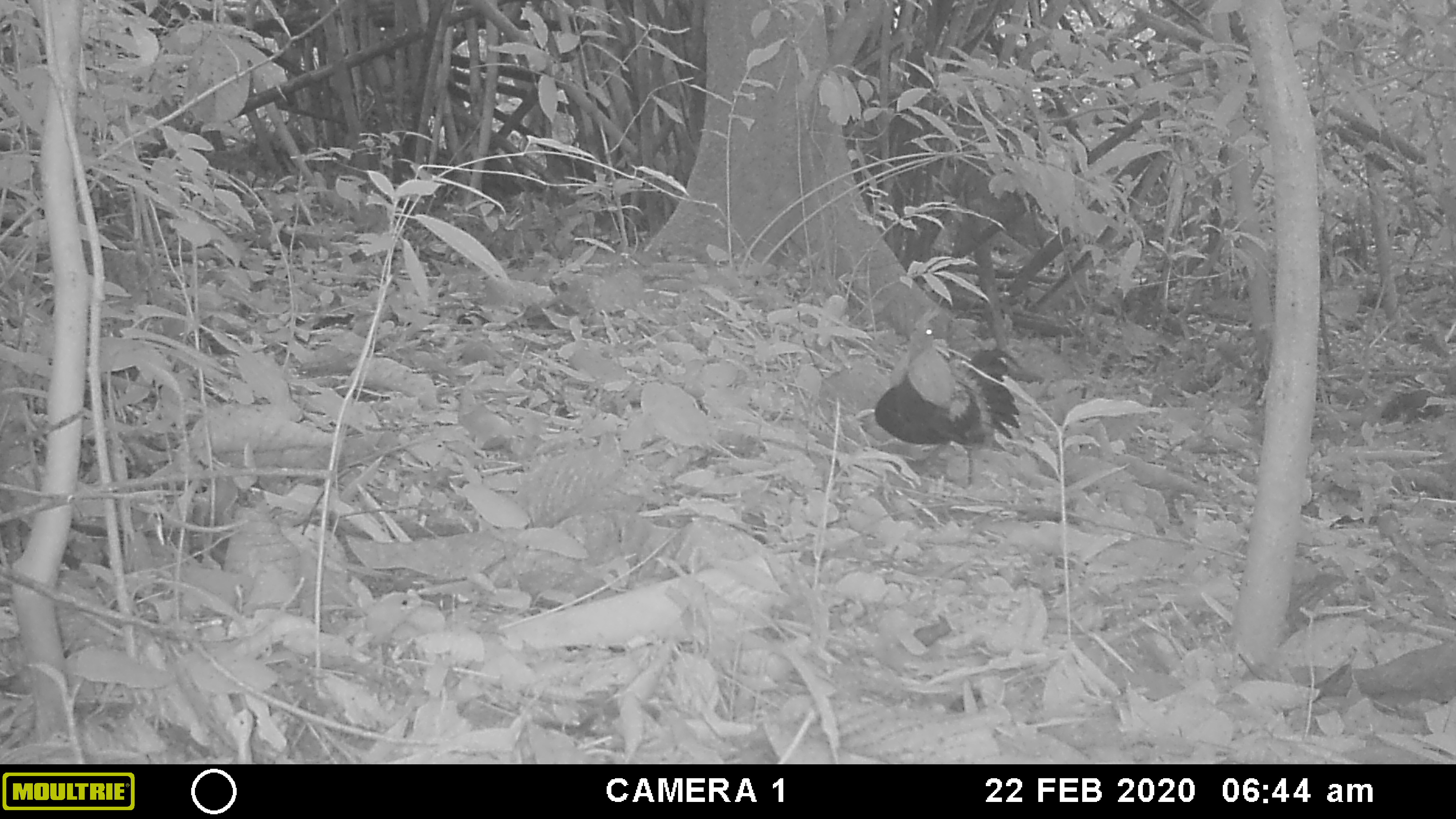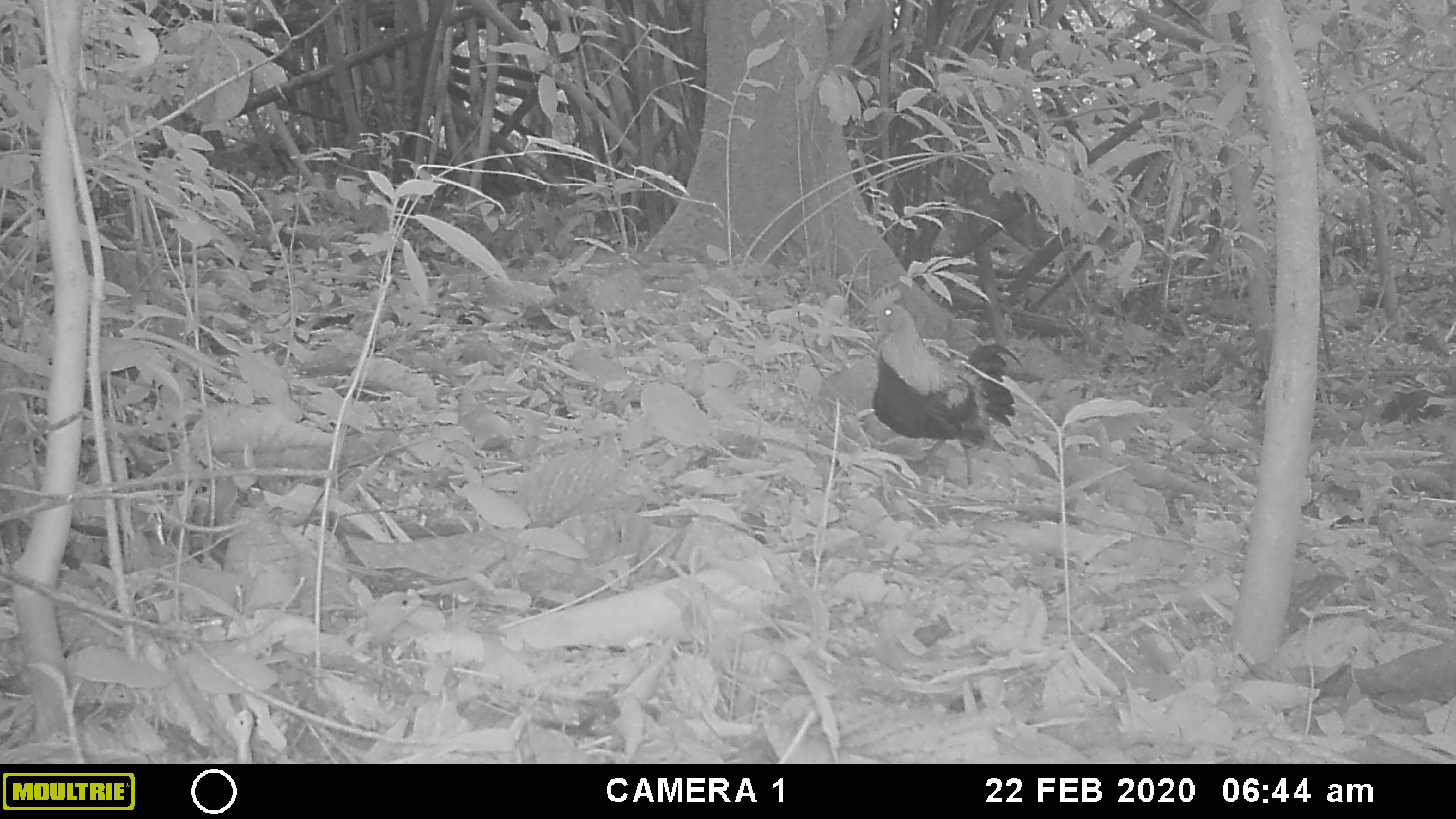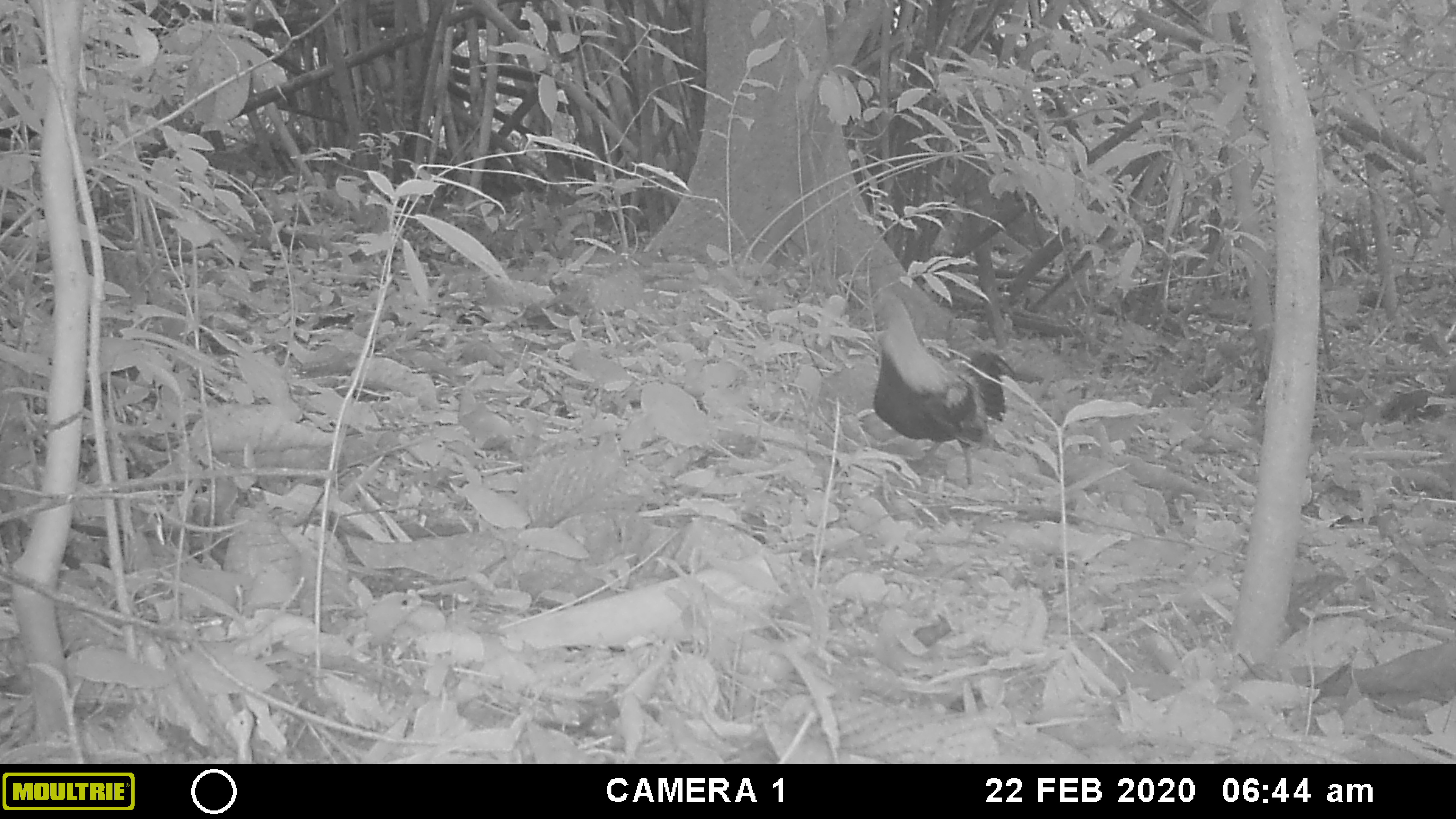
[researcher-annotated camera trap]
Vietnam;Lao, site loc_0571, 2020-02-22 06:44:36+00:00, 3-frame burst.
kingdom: Animalia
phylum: Chordata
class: Aves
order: Galliformes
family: Phasianidae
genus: Gallus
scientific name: Gallus gallus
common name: red junglefowl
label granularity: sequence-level